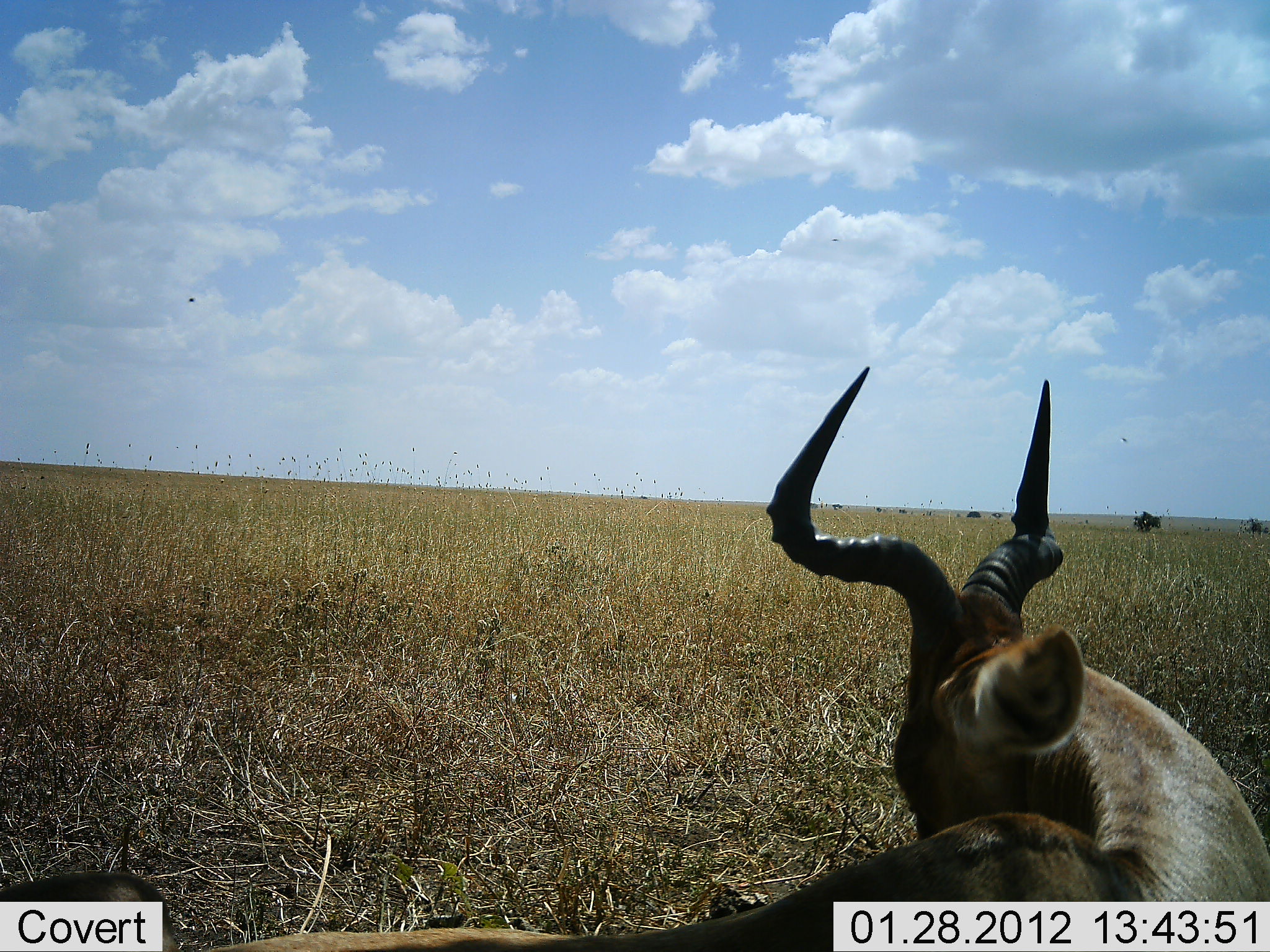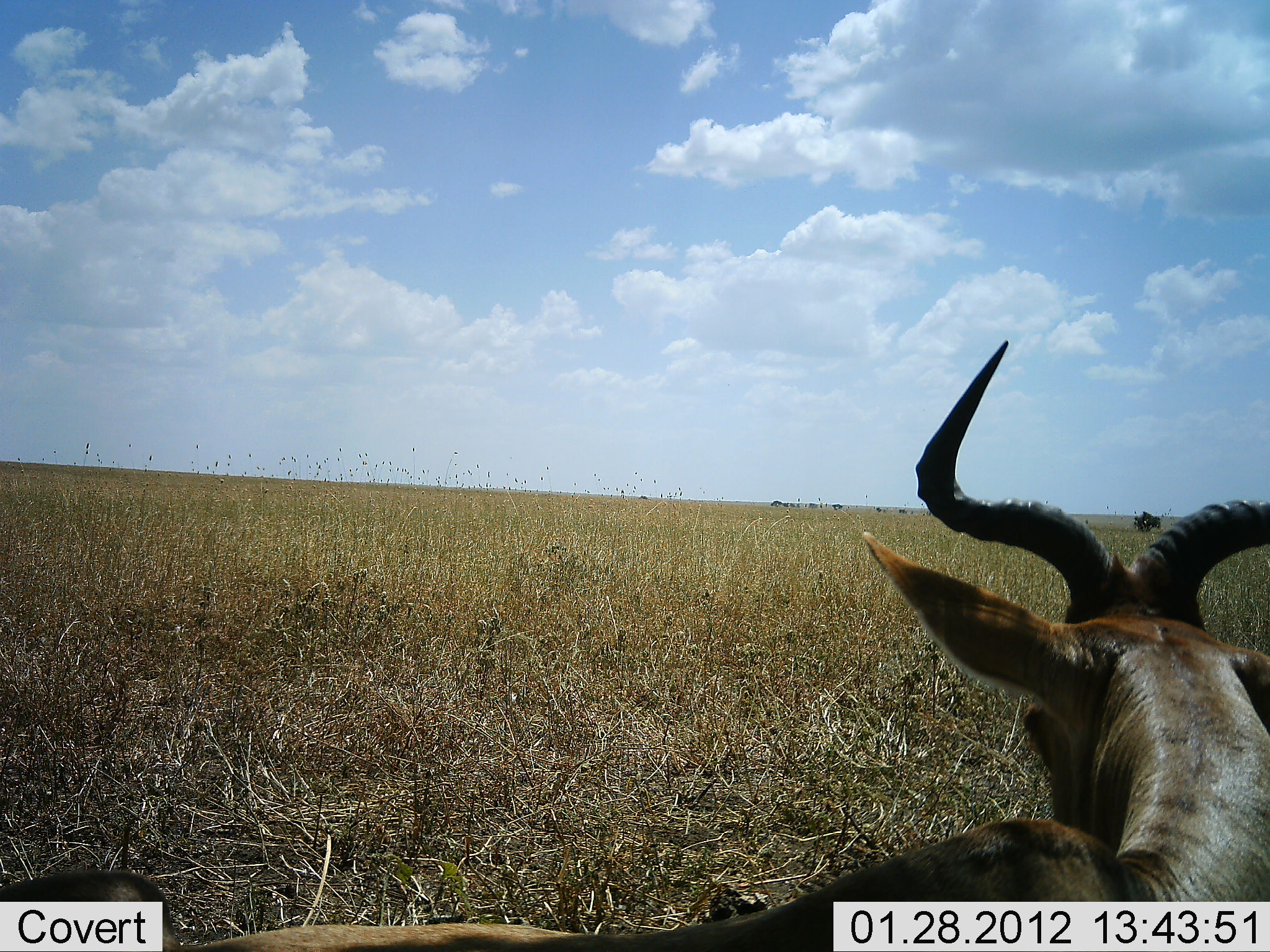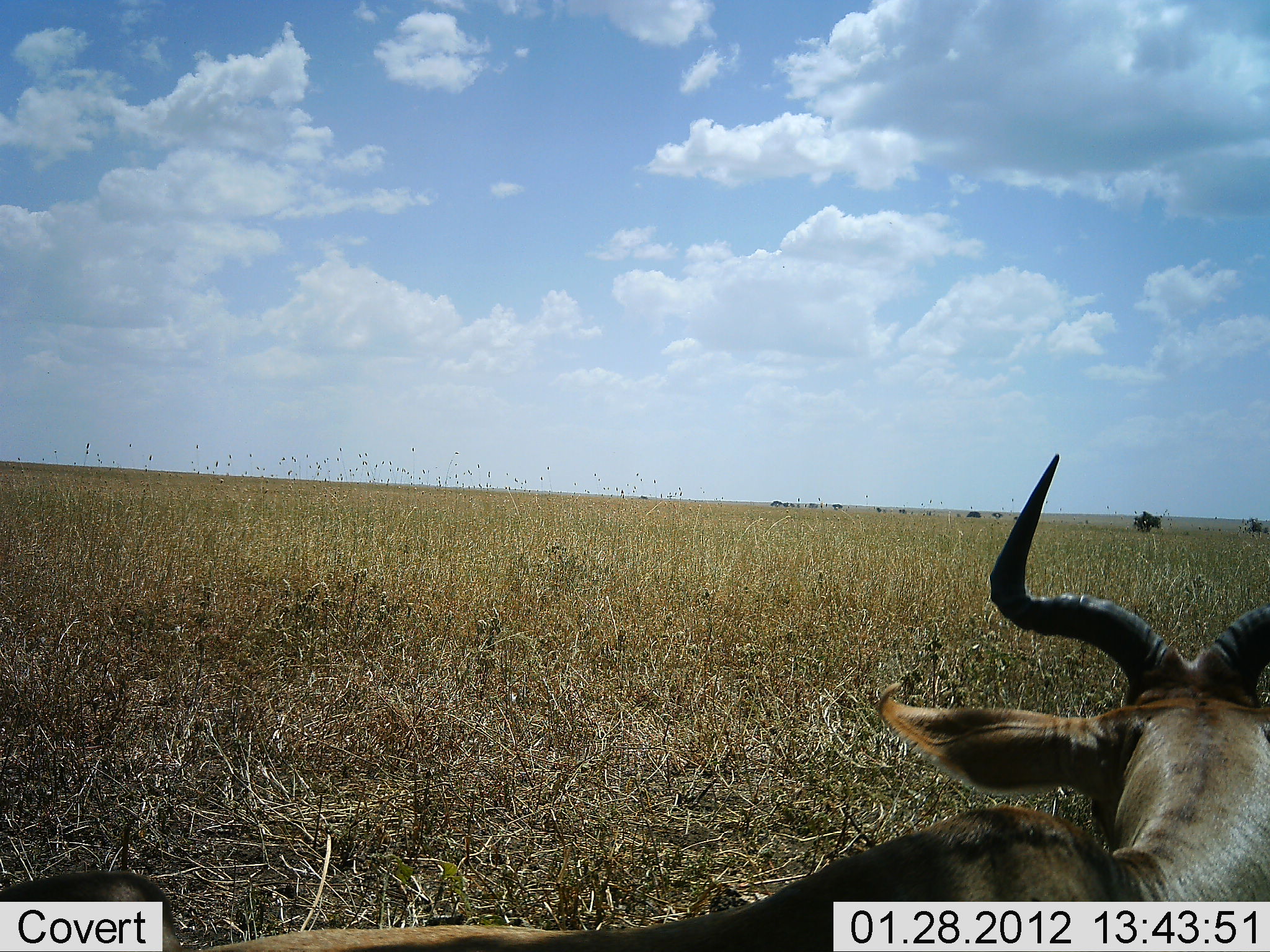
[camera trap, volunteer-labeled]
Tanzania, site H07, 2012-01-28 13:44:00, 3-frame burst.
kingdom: Animalia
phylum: Chordata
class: Mammalia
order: Artiodactyla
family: Bovidae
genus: Alcelaphus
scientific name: Alcelaphus buselaphus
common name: hartebeest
Hartebeest (Alcelaphus buselaphus), count 1. Behavior (volunteer vote fractions): standing 7%, resting 93%, moving 7%, interacting 0%. Young present (vote fraction): 0%. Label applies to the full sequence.